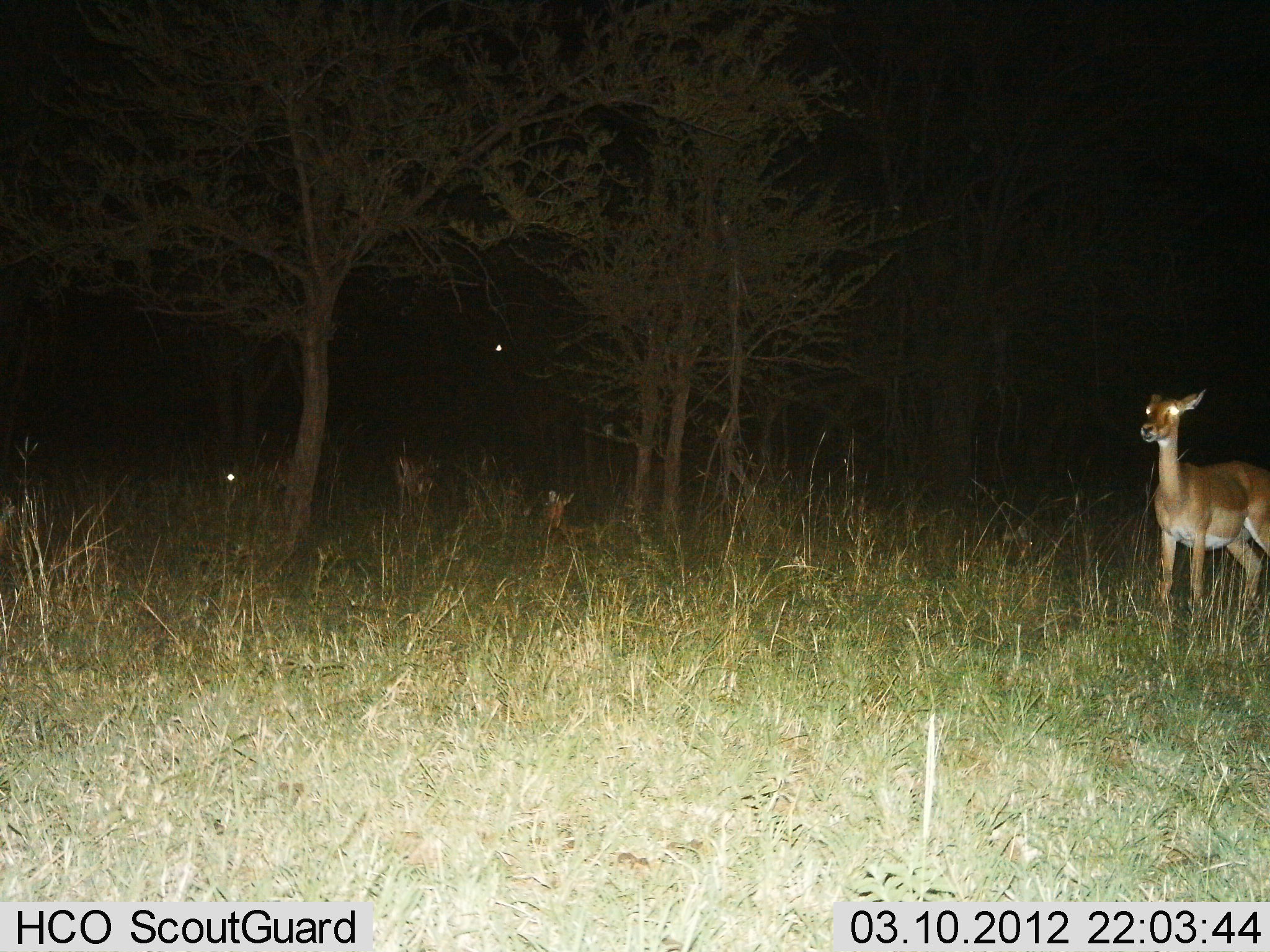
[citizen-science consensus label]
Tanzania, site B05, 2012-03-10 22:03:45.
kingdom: Animalia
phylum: Chordata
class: Mammalia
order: Artiodactyla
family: Bovidae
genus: Aepyceros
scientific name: Aepyceros melampus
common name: impala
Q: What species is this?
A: Impala (Aepyceros melampus).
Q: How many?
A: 3.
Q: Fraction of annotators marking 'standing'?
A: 85%.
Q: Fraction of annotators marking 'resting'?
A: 38%.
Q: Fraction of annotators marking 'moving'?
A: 8%.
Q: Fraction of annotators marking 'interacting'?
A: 0%.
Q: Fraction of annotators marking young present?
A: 15%.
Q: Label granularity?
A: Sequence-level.